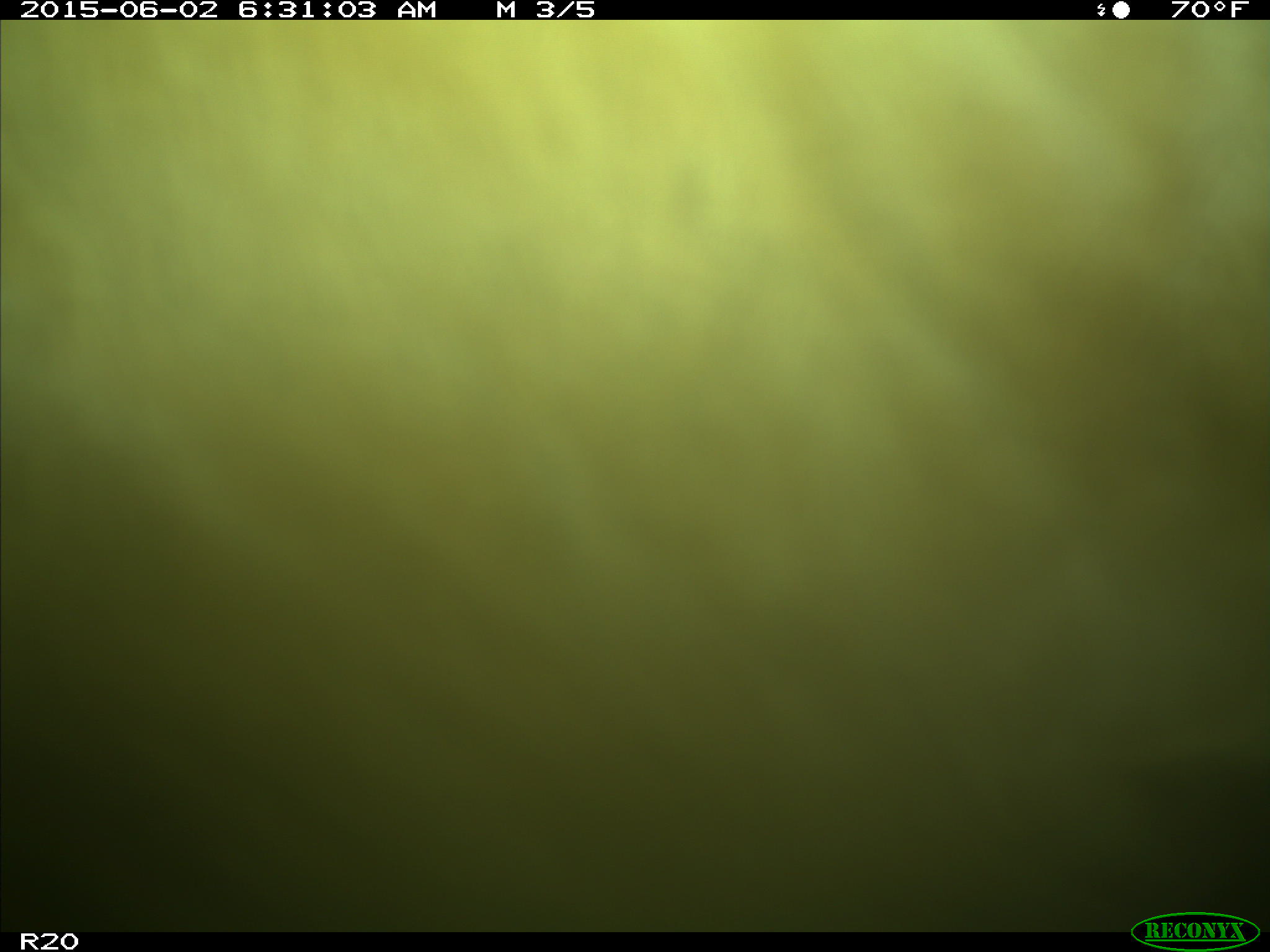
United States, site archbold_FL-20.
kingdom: Animalia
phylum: Chordata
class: Mammalia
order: Artiodactyla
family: Bovidae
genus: Bos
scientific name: Bos taurus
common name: domestic cow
Bos taurus (domestic cow).